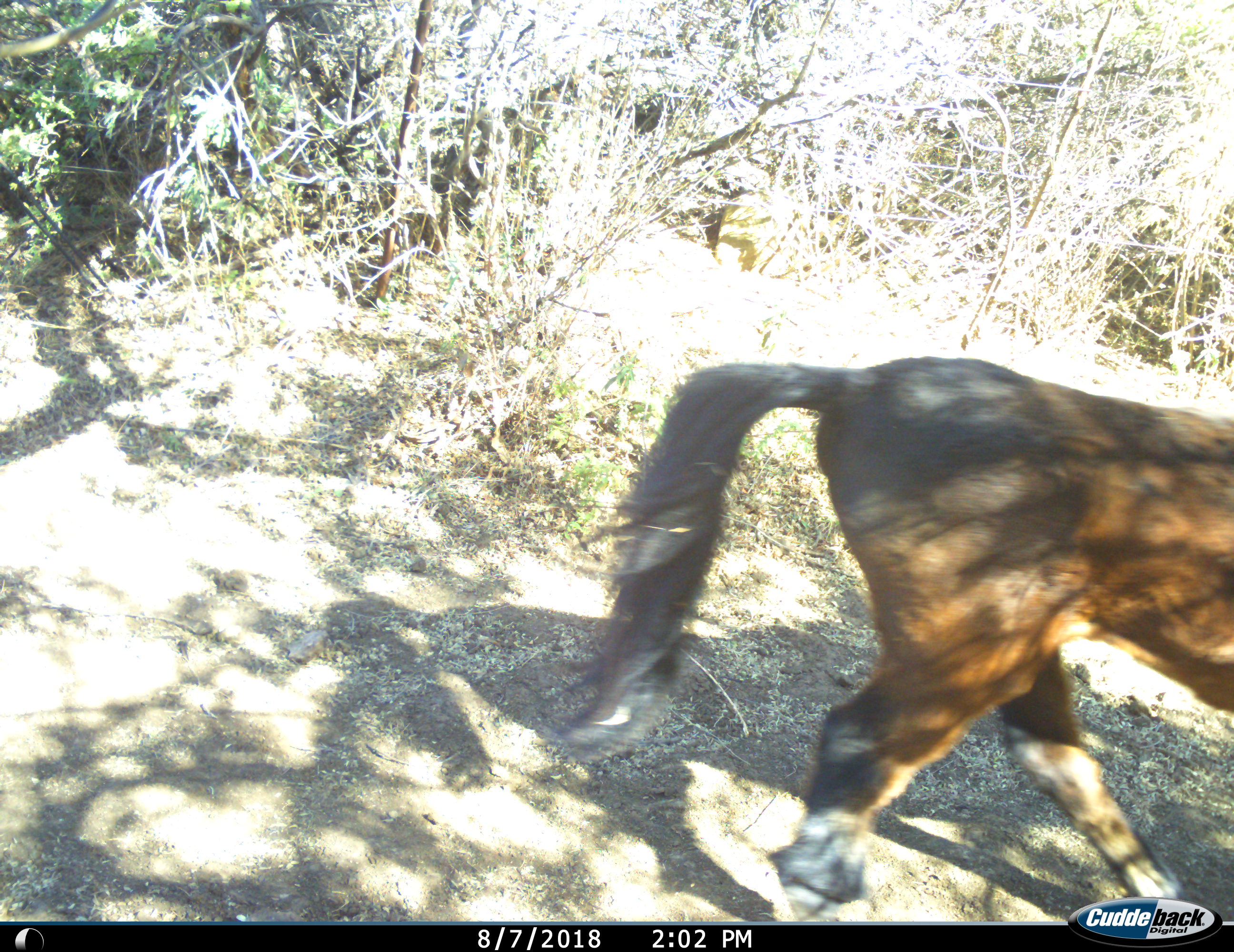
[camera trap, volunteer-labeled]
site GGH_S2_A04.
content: unidentified animal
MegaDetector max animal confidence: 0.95